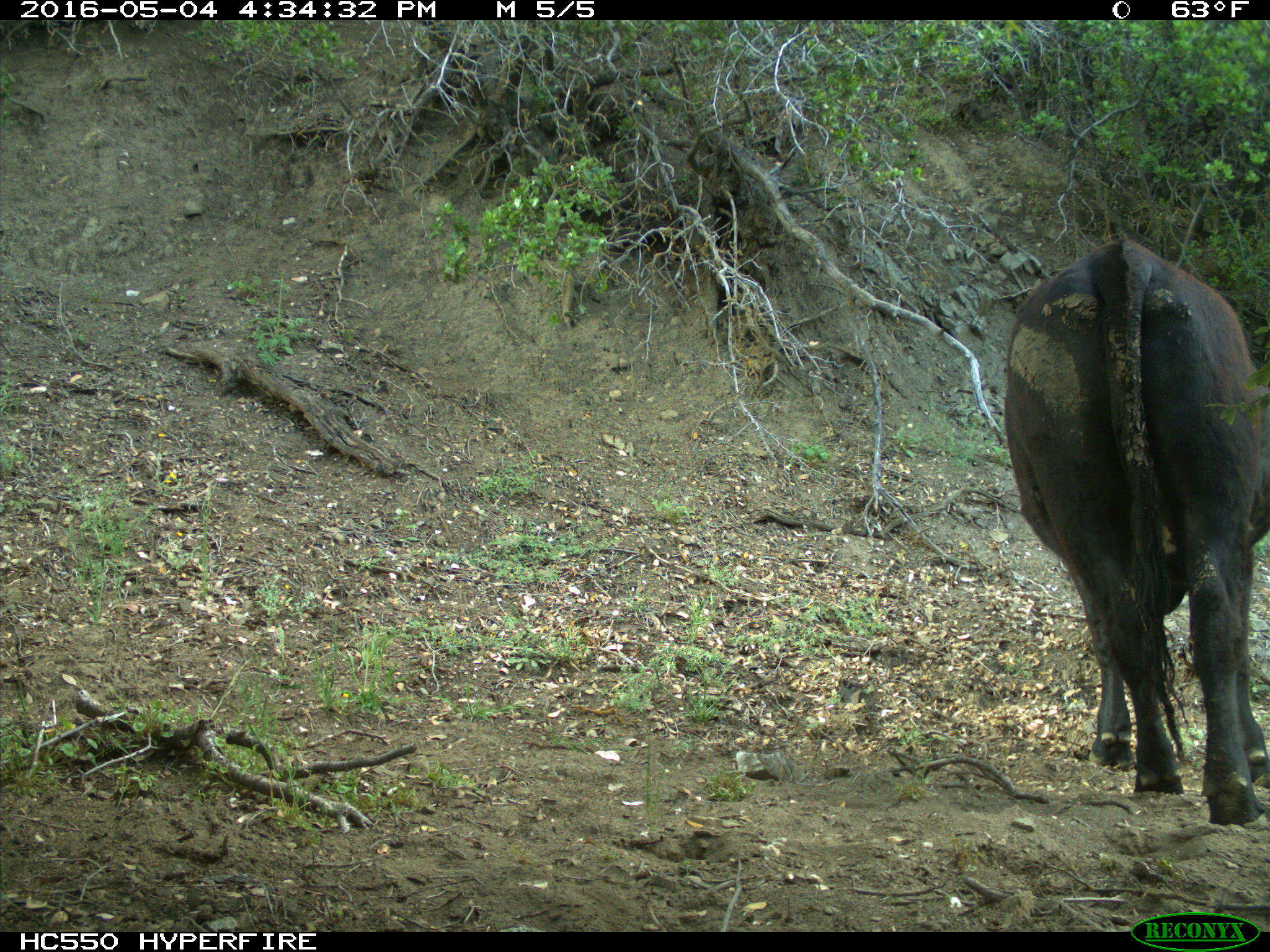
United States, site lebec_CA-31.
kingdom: Animalia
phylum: Chordata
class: Mammalia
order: Artiodactyla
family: Bovidae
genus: Bos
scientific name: Bos taurus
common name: domestic cow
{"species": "Bos taurus (domestic cow)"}